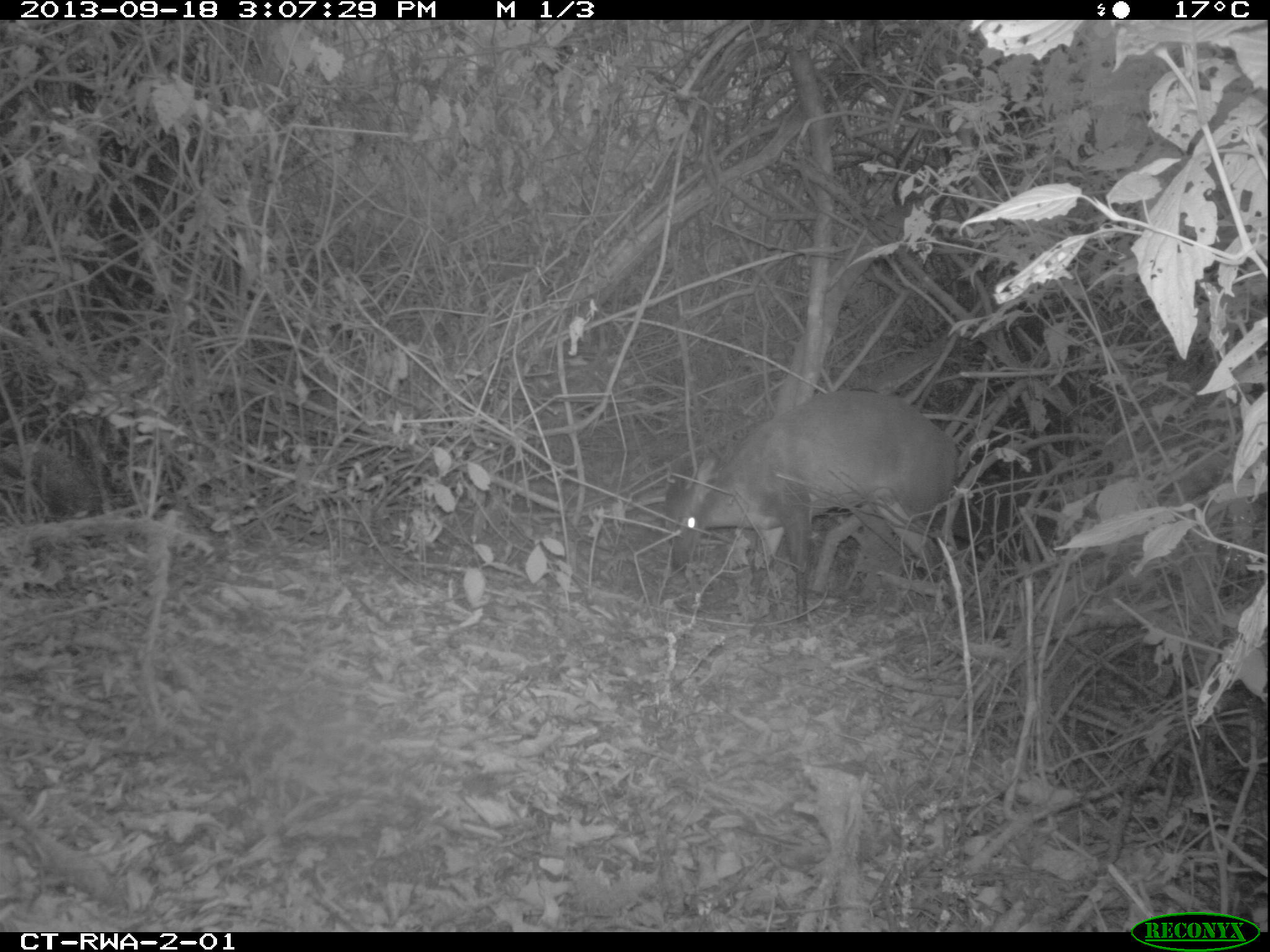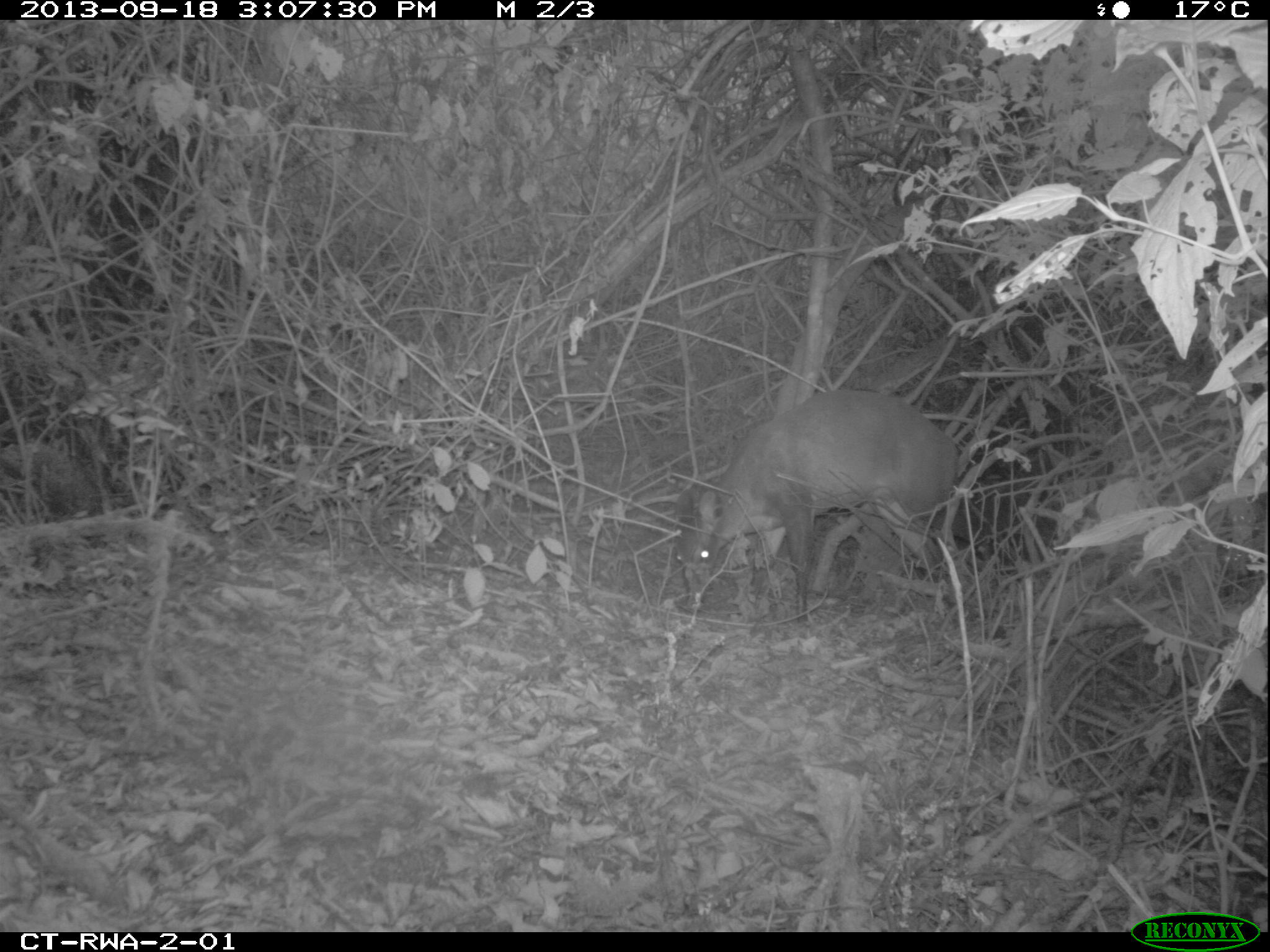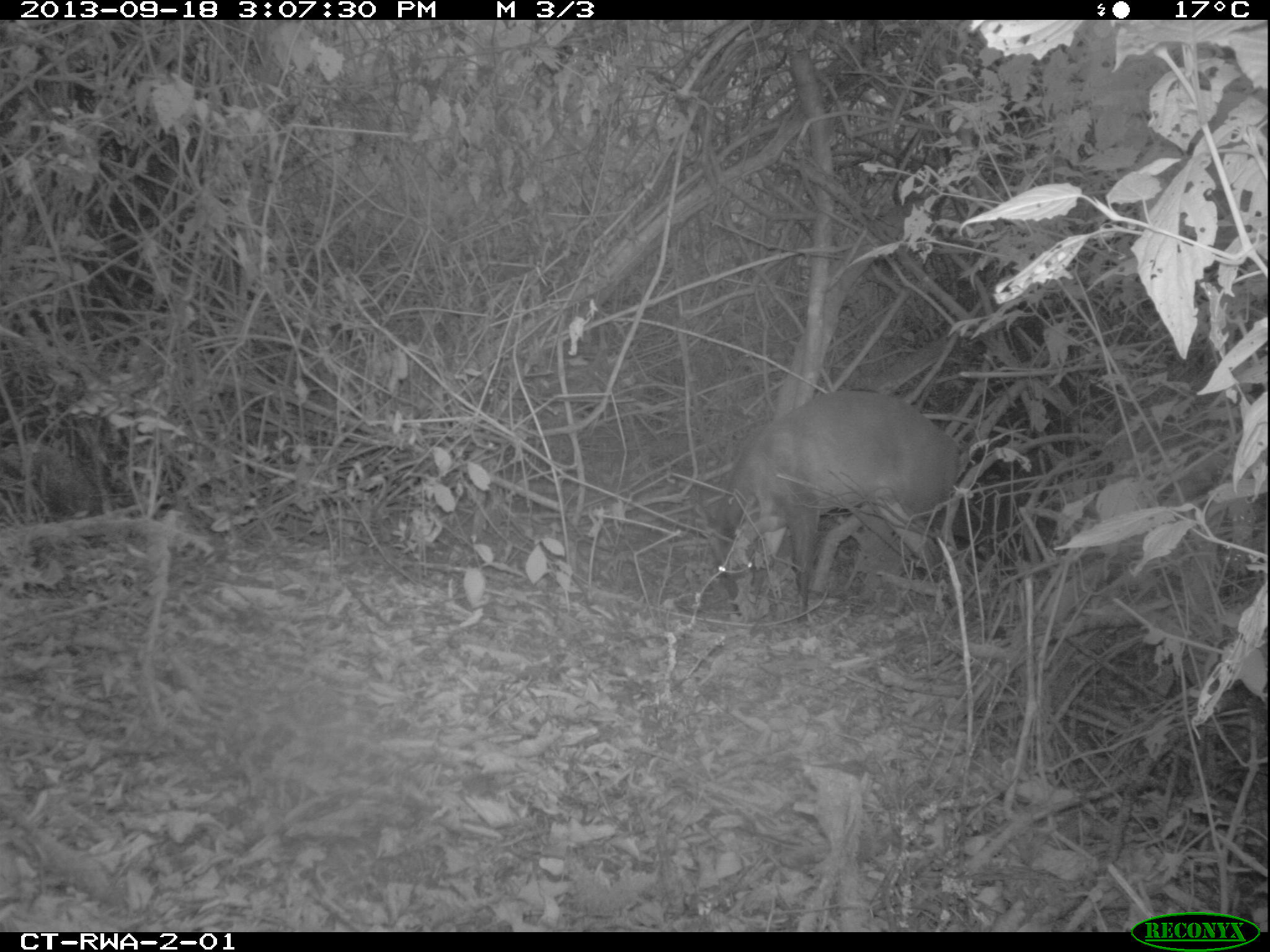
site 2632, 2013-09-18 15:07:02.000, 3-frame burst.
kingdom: Animalia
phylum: Chordata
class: Mammalia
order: Artiodactyla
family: Bovidae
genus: Cephalophus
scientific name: Cephalophus nigrifrons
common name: black-fronted duiker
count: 1